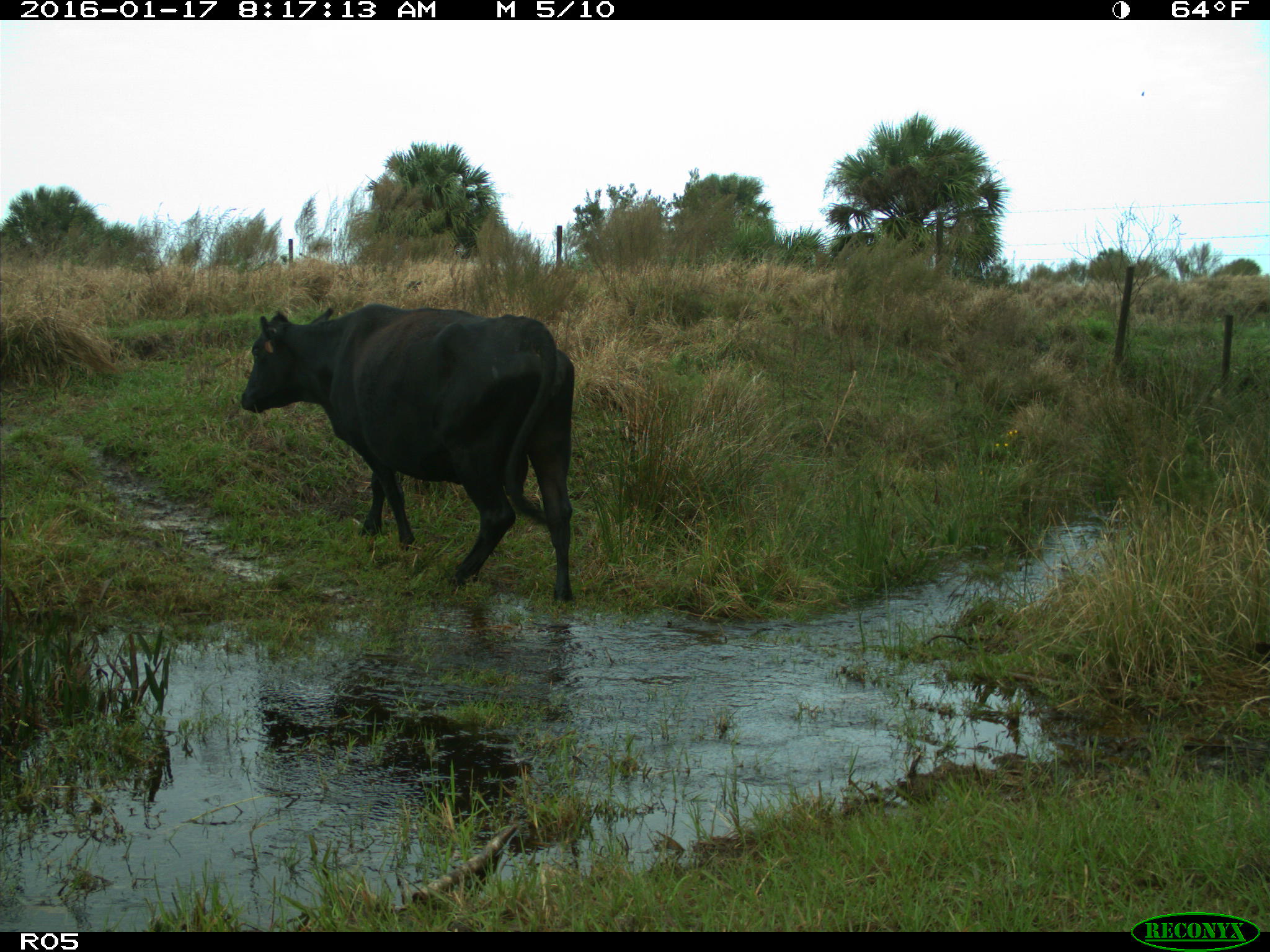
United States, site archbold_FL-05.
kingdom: Animalia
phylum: Chordata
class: Mammalia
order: Artiodactyla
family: Bovidae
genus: Bos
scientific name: Bos taurus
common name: domestic cow